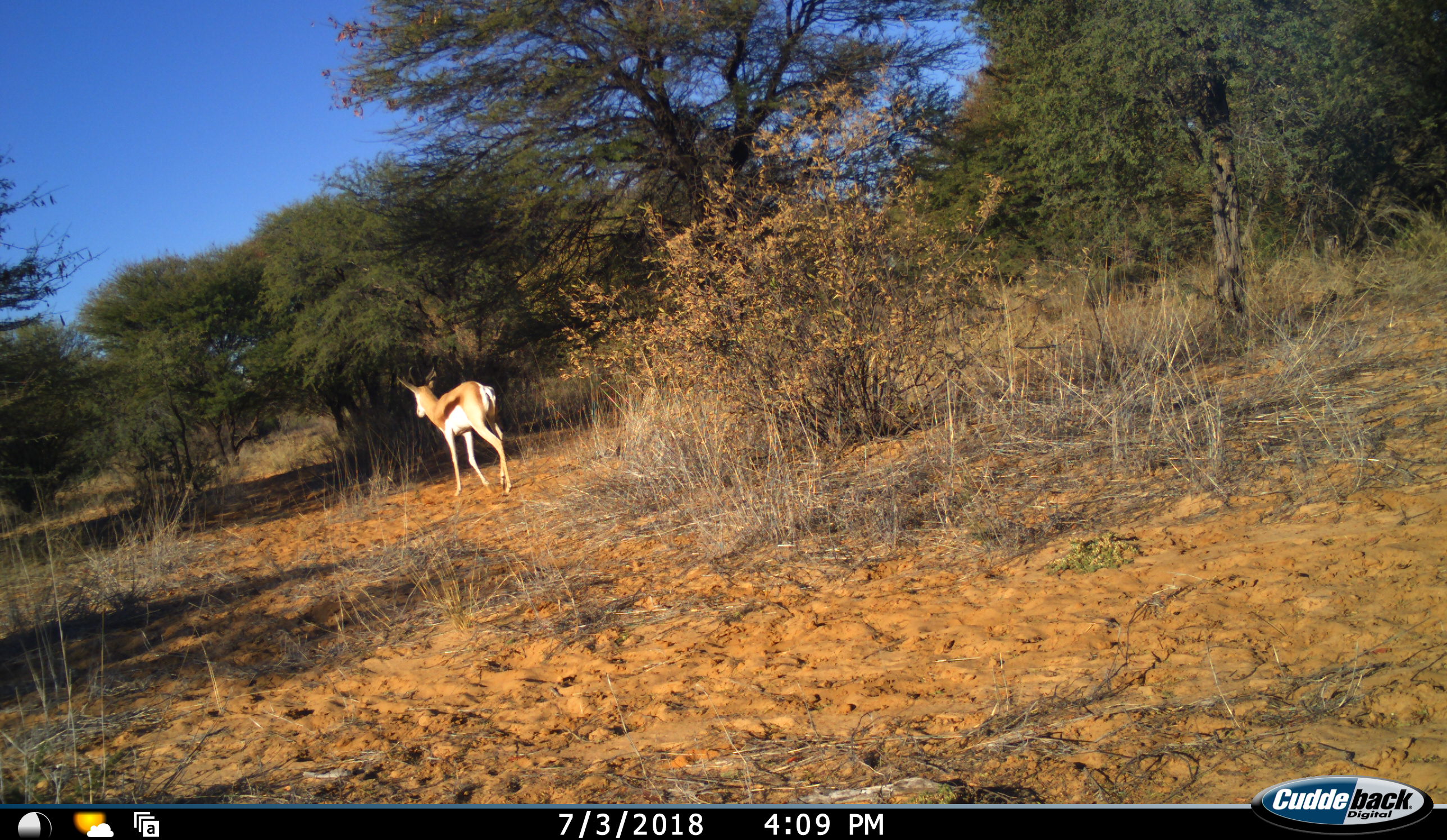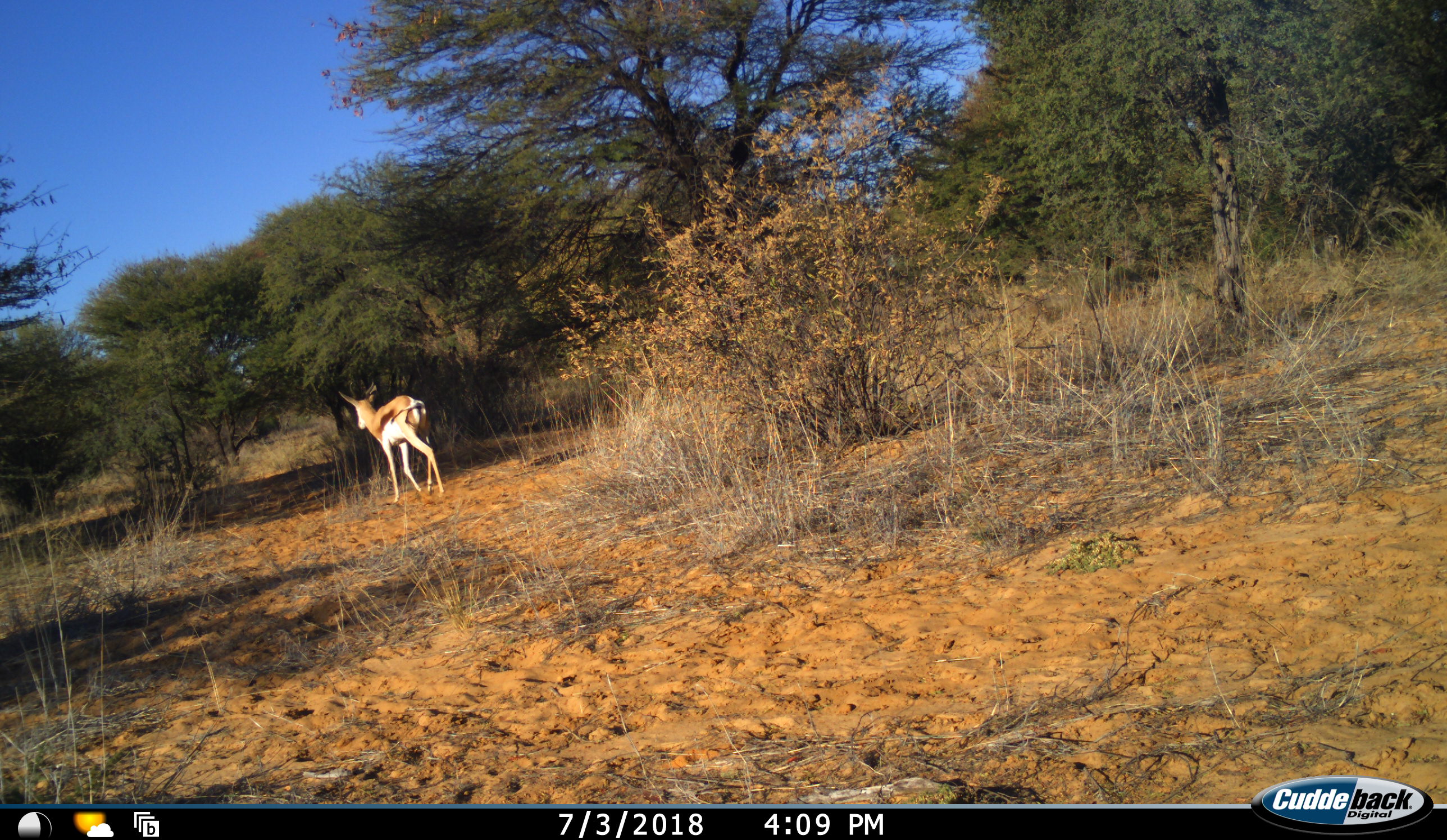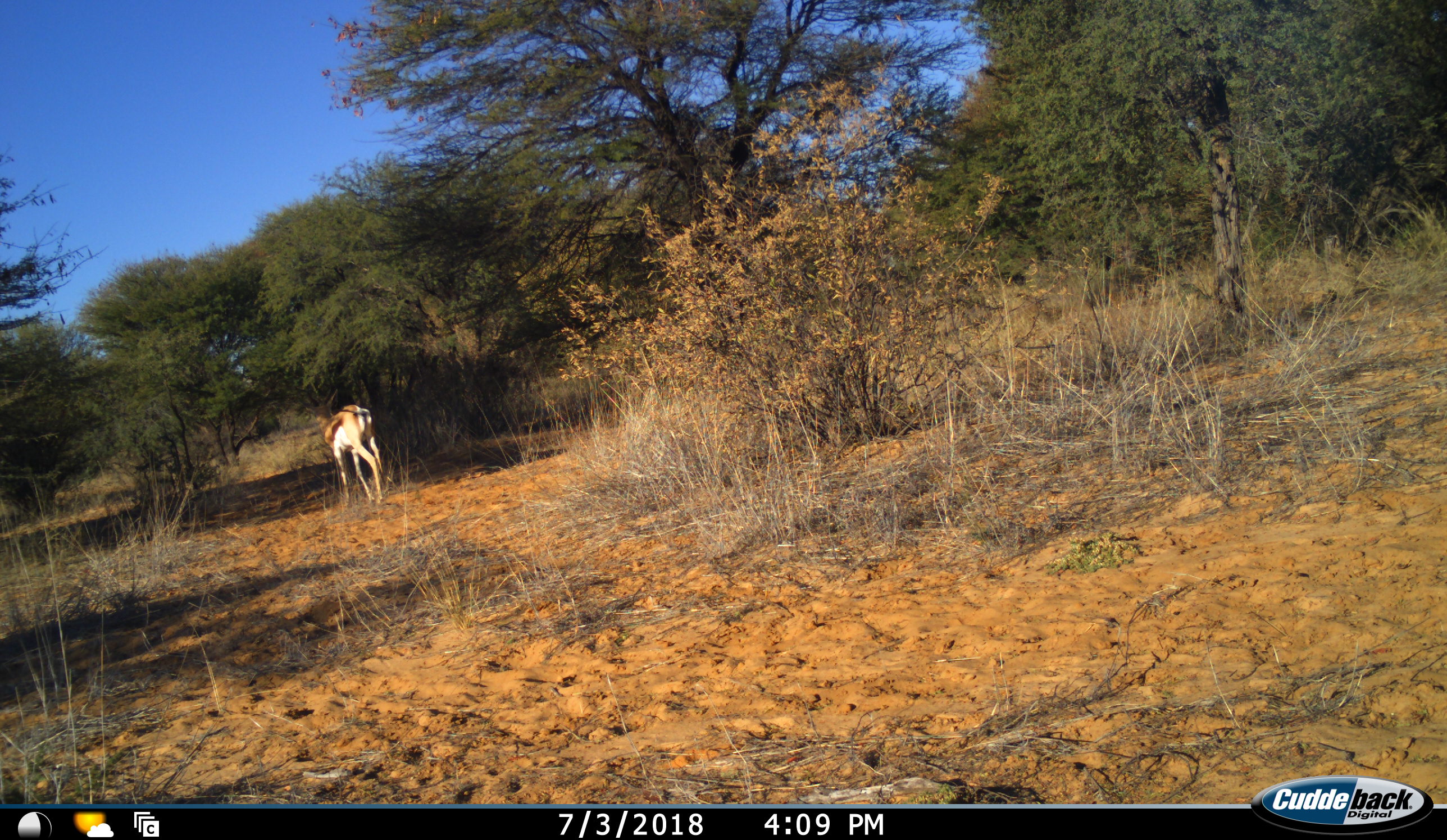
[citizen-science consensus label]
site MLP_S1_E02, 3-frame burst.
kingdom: Animalia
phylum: Chordata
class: Mammalia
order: Artiodactyla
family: Bovidae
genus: Antidorcas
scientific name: Antidorcas marsupialis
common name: springbok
Springbok (Antidorcas marsupialis), count 1. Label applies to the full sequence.